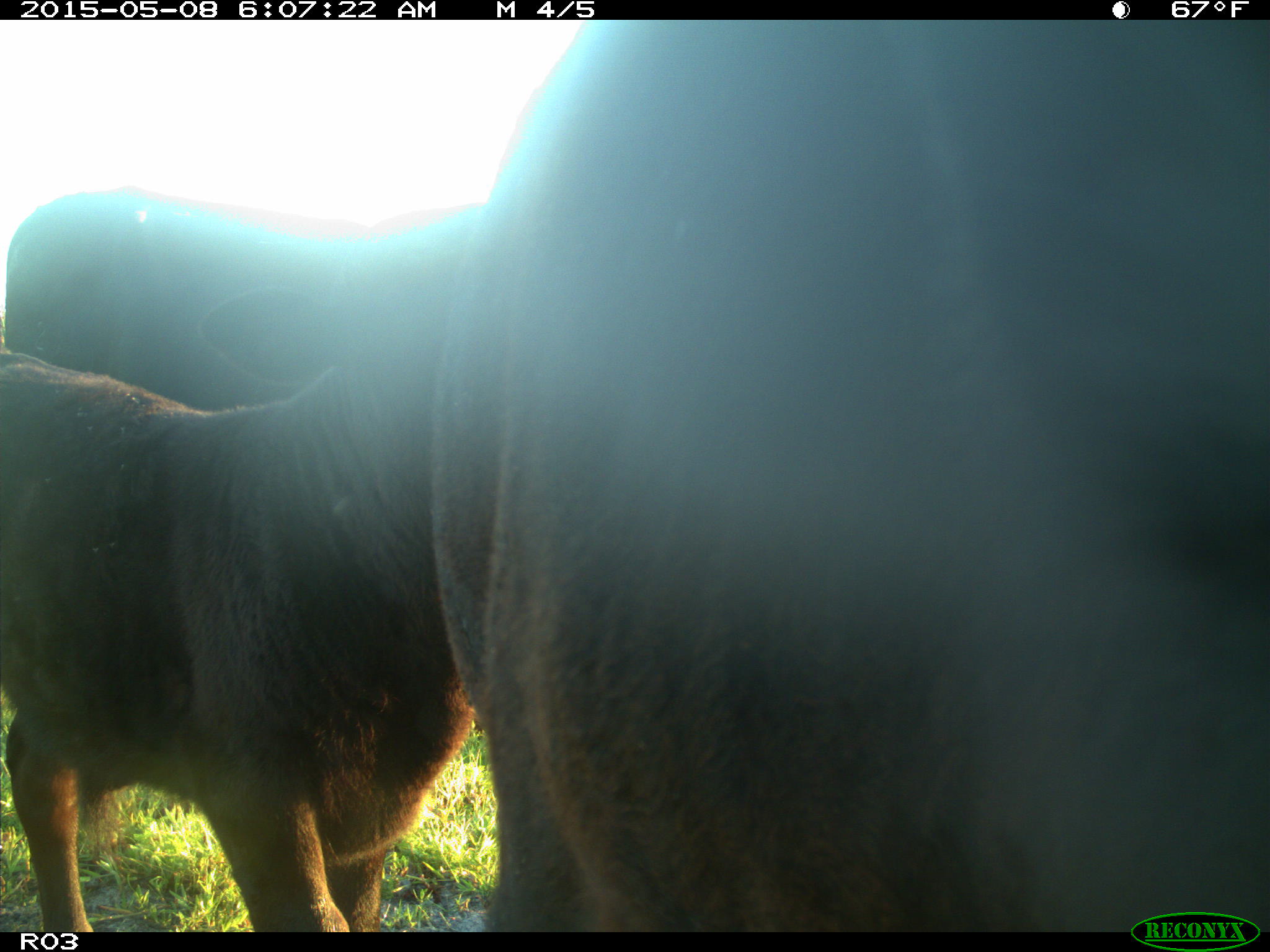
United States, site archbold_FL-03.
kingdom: Animalia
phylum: Chordata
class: Mammalia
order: Artiodactyla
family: Bovidae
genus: Bos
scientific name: Bos taurus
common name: domestic cow